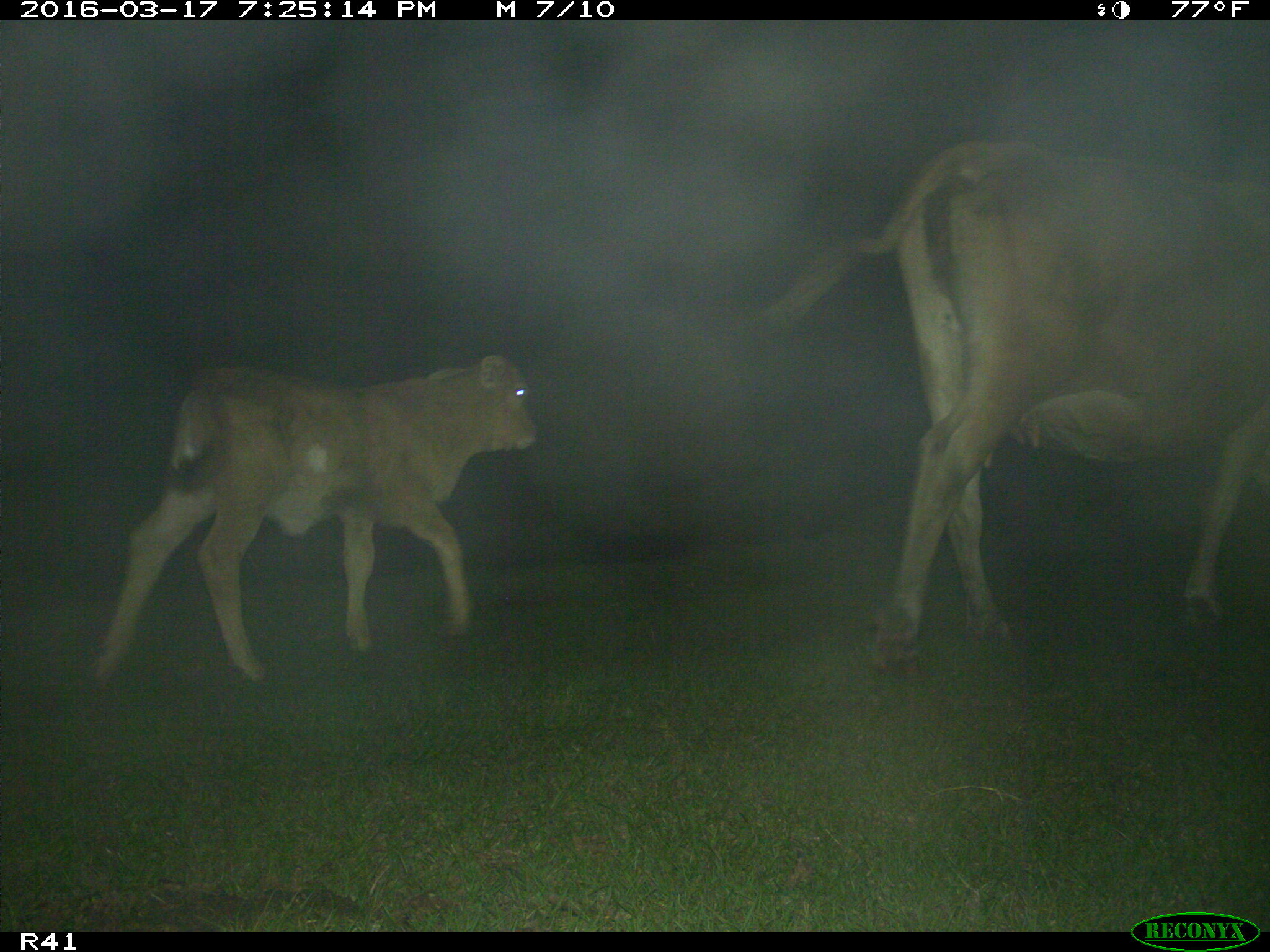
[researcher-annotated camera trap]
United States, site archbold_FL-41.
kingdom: Animalia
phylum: Chordata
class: Mammalia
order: Artiodactyla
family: Bovidae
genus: Bos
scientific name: Bos taurus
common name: domestic cow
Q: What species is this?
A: Bos taurus (domestic cow).